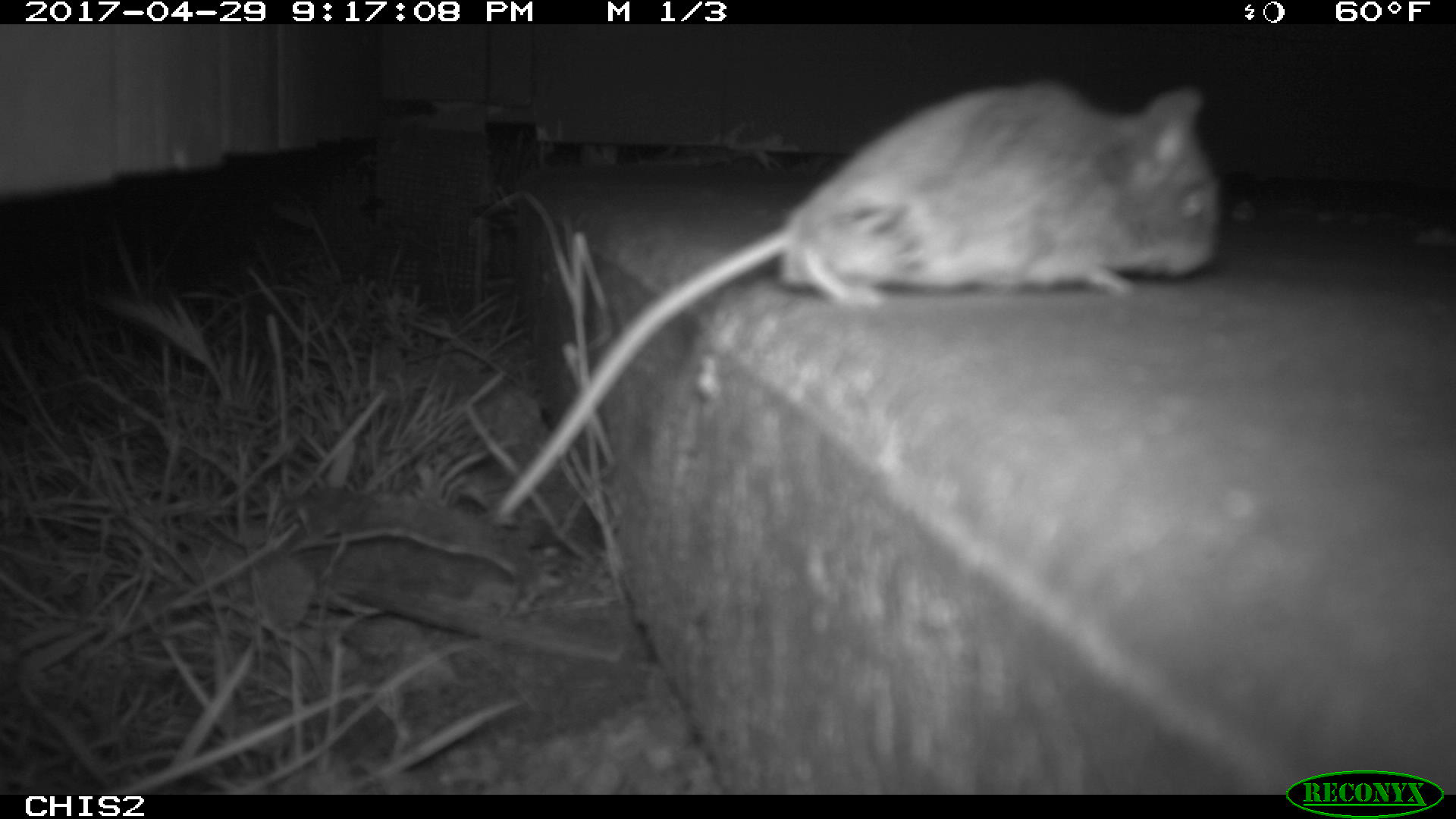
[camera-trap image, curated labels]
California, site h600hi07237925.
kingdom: Animalia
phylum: Chordata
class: Mammalia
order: Rodentia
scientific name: Rodentia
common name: rodent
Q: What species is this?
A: Rodent (Rodentia).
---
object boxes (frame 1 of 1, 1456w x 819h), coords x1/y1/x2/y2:
rodent: 485/74/1223/529